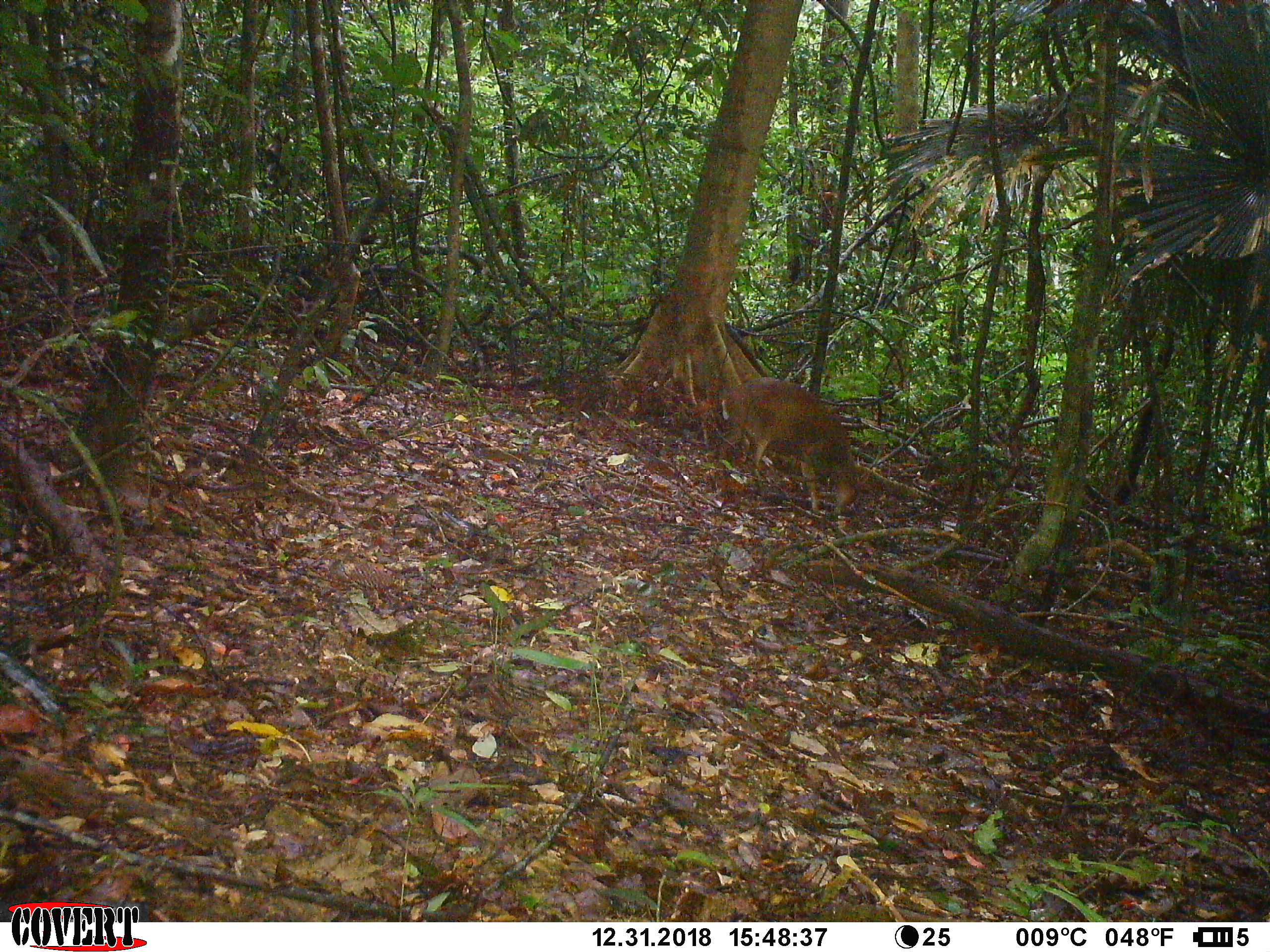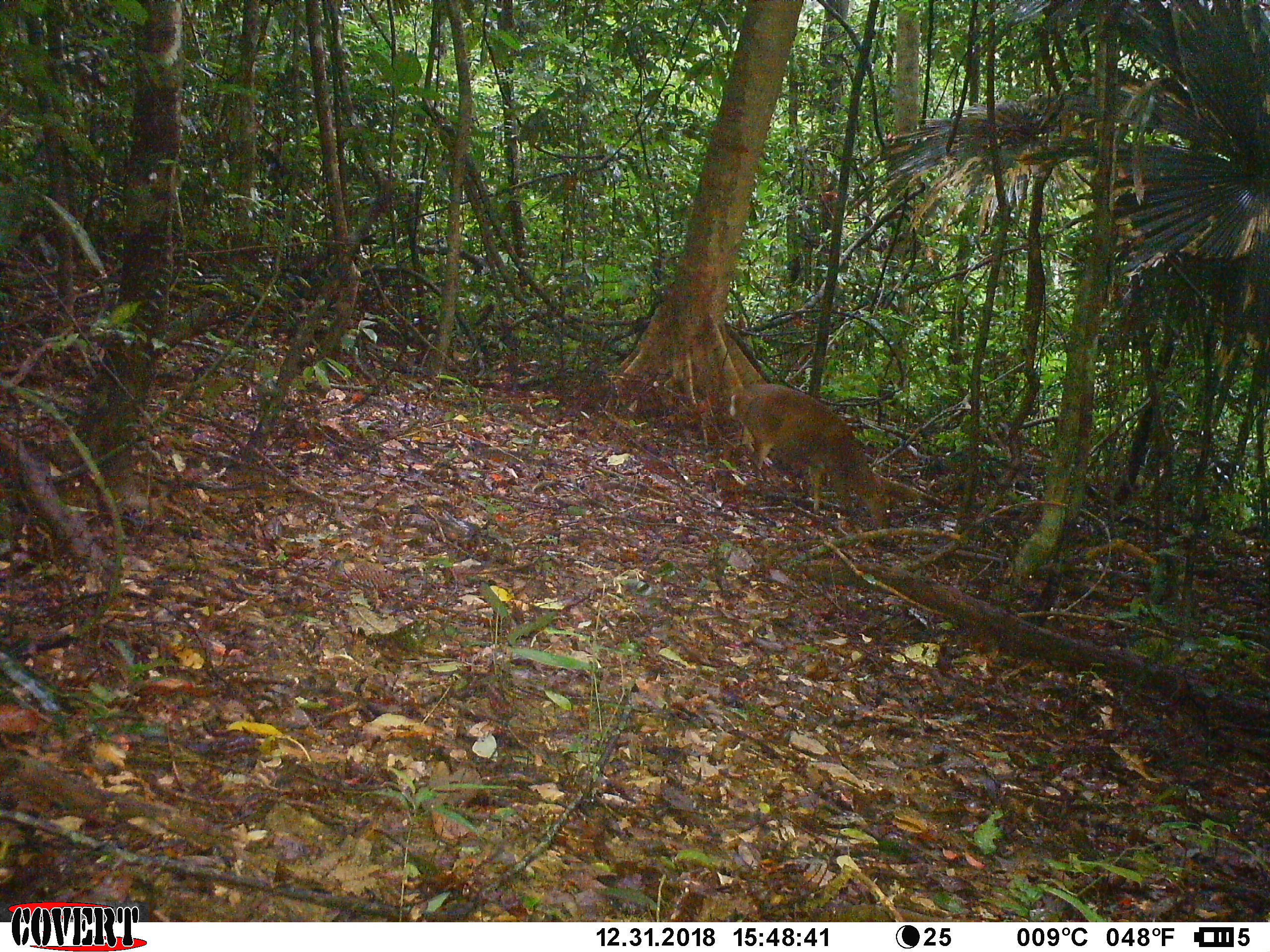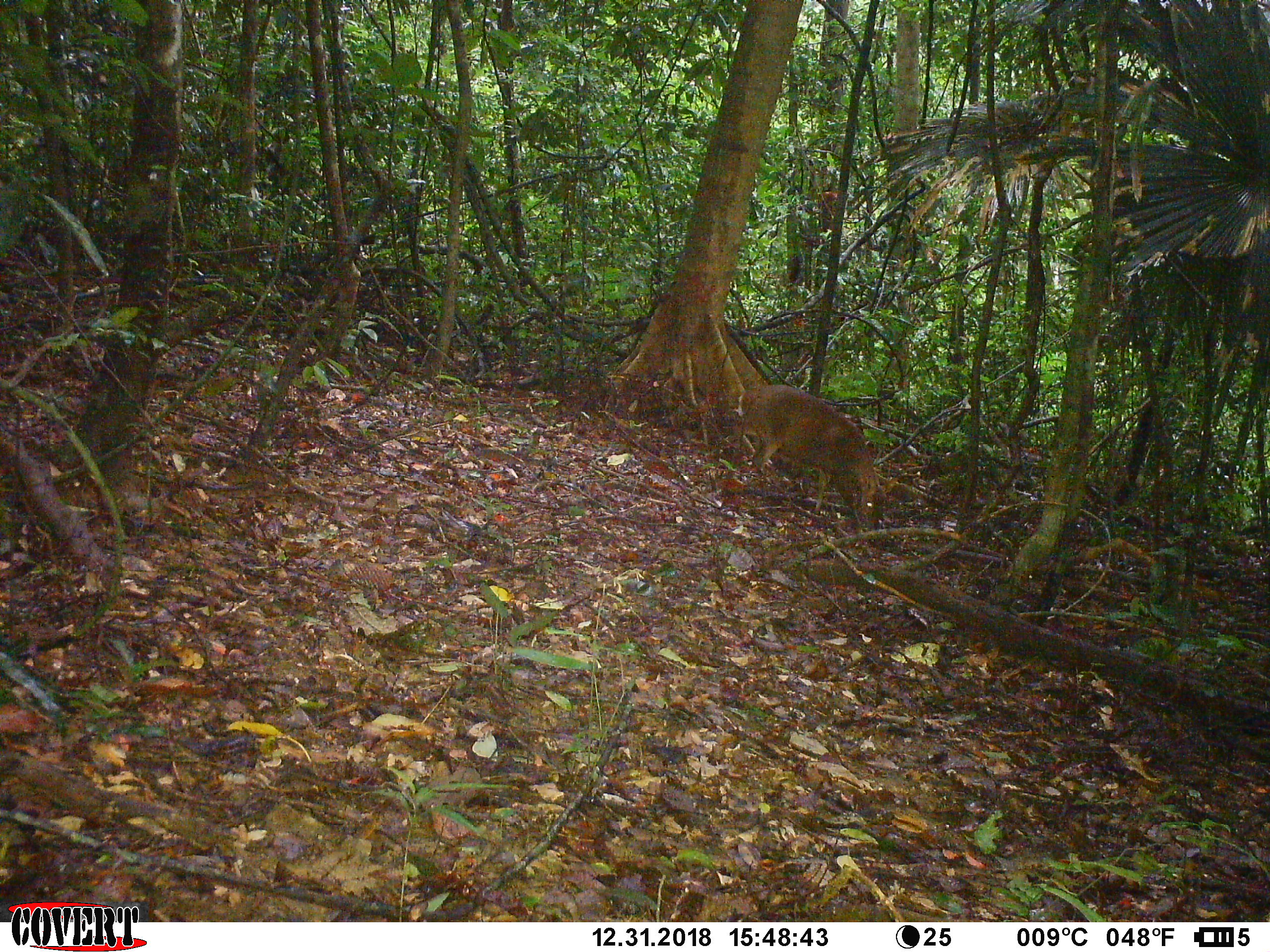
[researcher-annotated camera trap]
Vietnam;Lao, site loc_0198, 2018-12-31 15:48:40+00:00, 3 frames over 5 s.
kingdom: Animalia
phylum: Chordata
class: Mammalia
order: Artiodactyla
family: Cervidae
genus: Muntiacus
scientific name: Muntiacus vuquangensis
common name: large-antlered muntjac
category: large antlered muntjac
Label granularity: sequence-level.